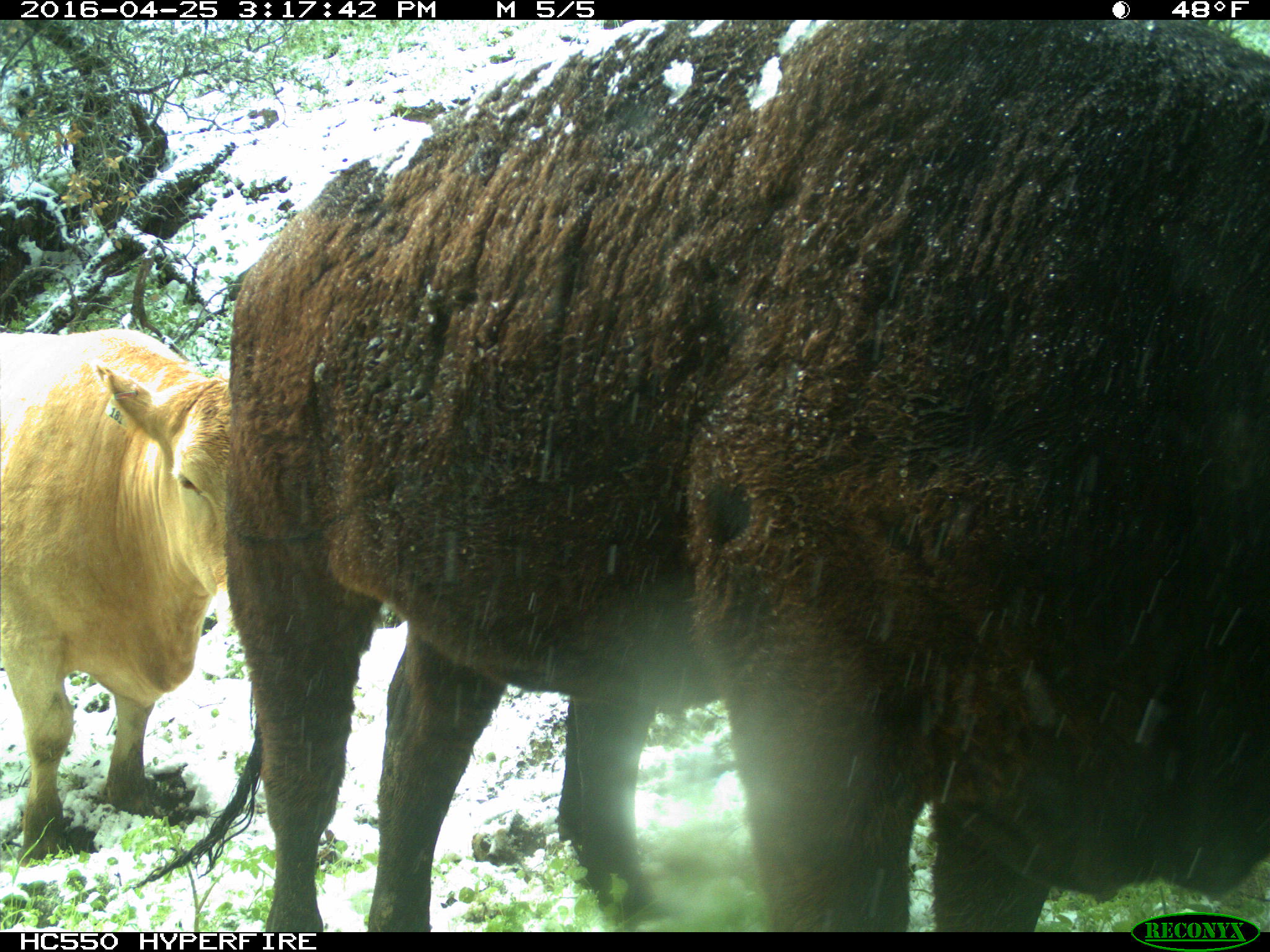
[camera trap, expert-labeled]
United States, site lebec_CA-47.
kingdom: Animalia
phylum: Chordata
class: Mammalia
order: Artiodactyla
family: Bovidae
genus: Bos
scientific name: Bos taurus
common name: domestic cow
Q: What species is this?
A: Bos taurus (domestic cow).